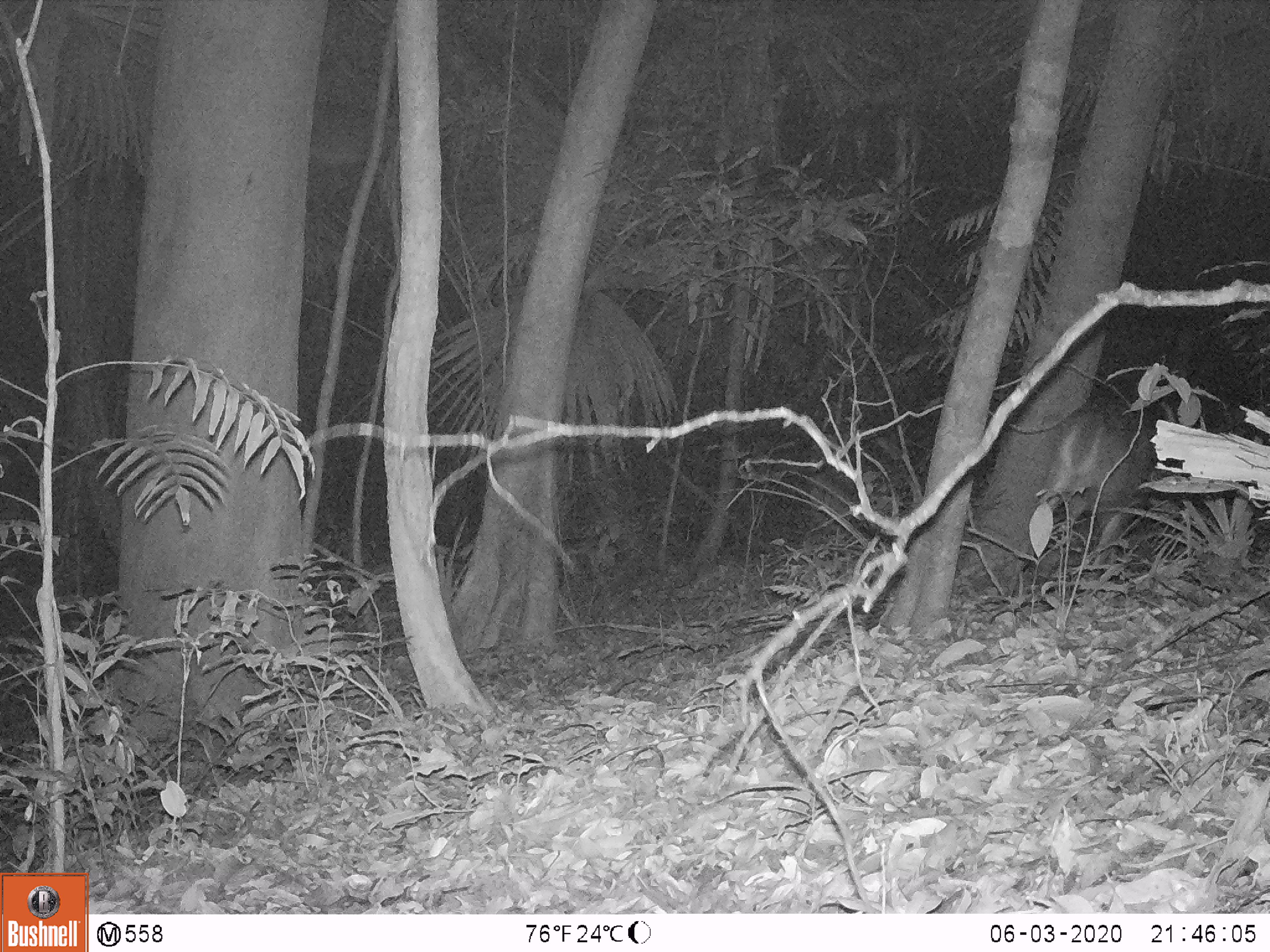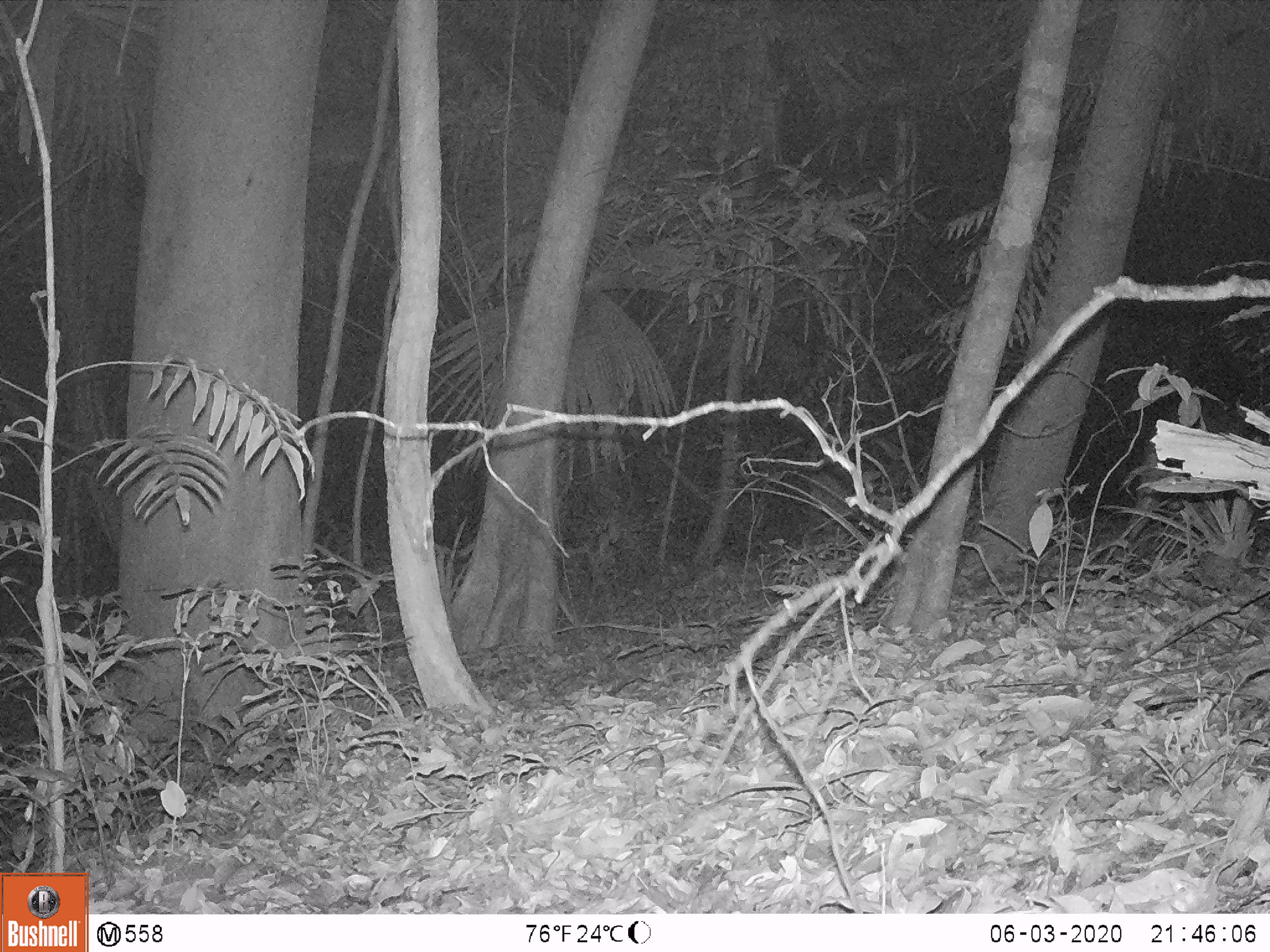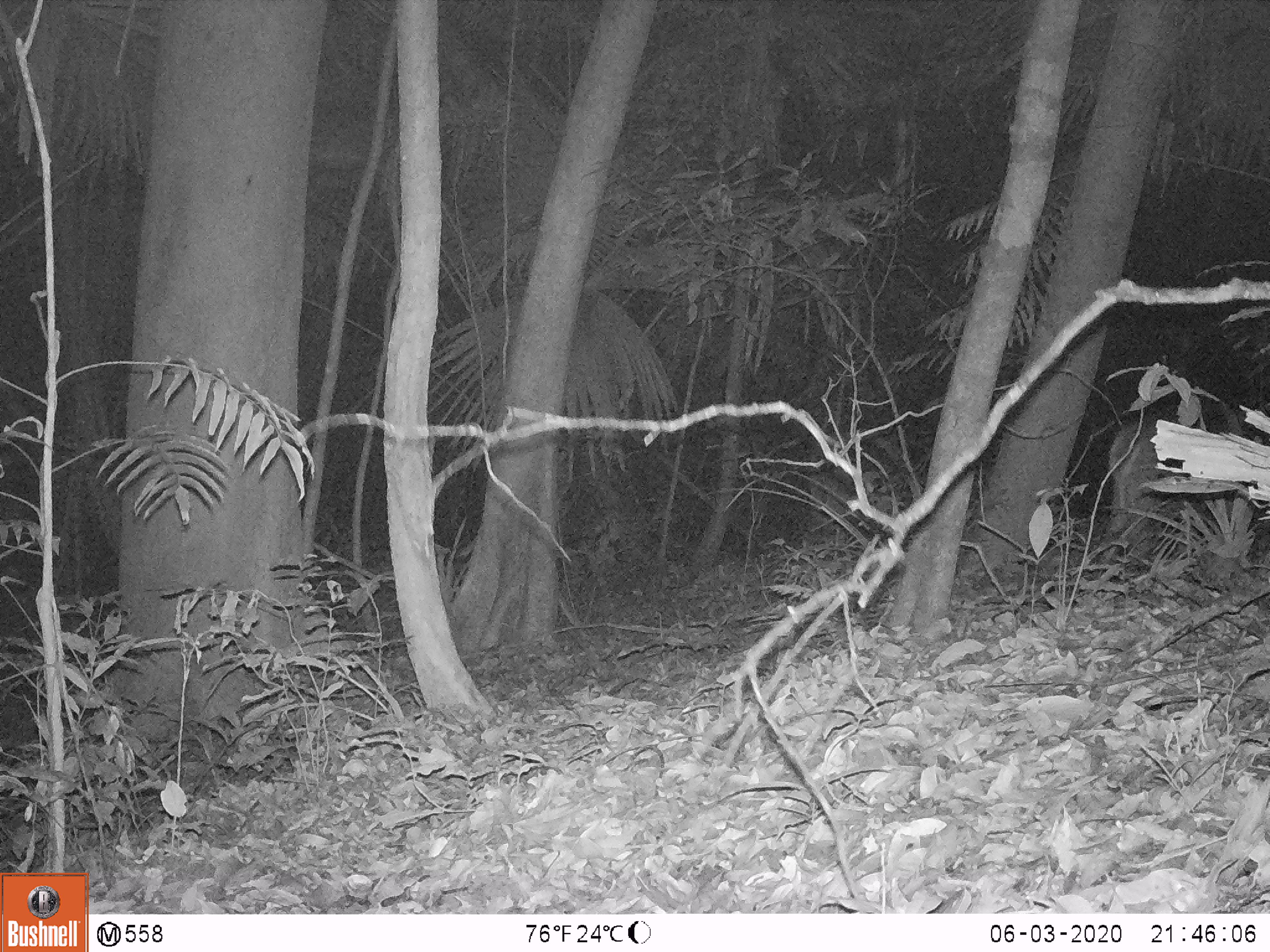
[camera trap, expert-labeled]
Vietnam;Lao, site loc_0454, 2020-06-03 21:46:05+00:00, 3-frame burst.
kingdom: Animalia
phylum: Chordata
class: Mammalia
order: Artiodactyla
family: Cervidae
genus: Muntiacus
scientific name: Muntiacus vuquangensis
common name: large-antlered muntjac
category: large antlered muntjac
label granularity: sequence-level